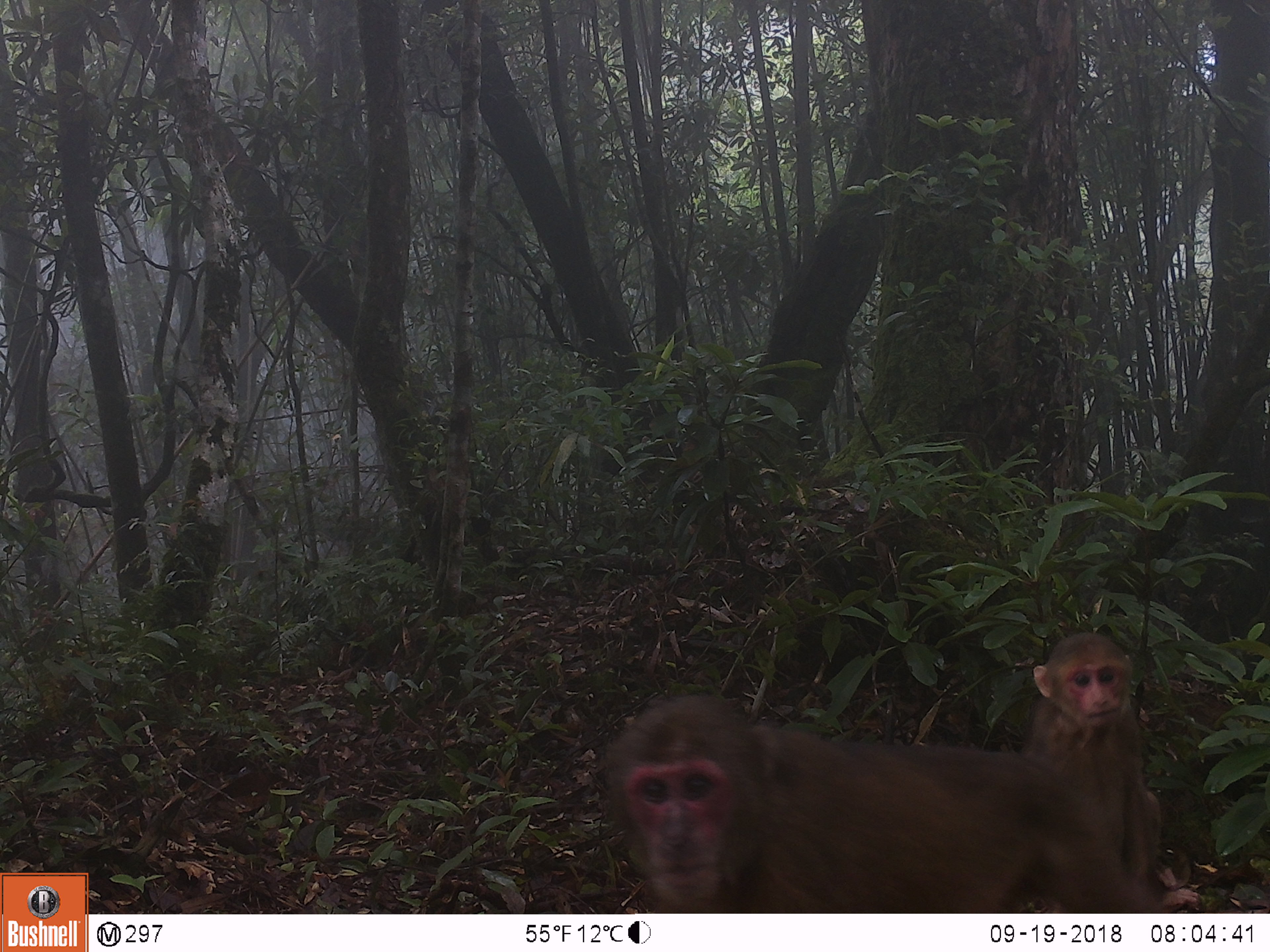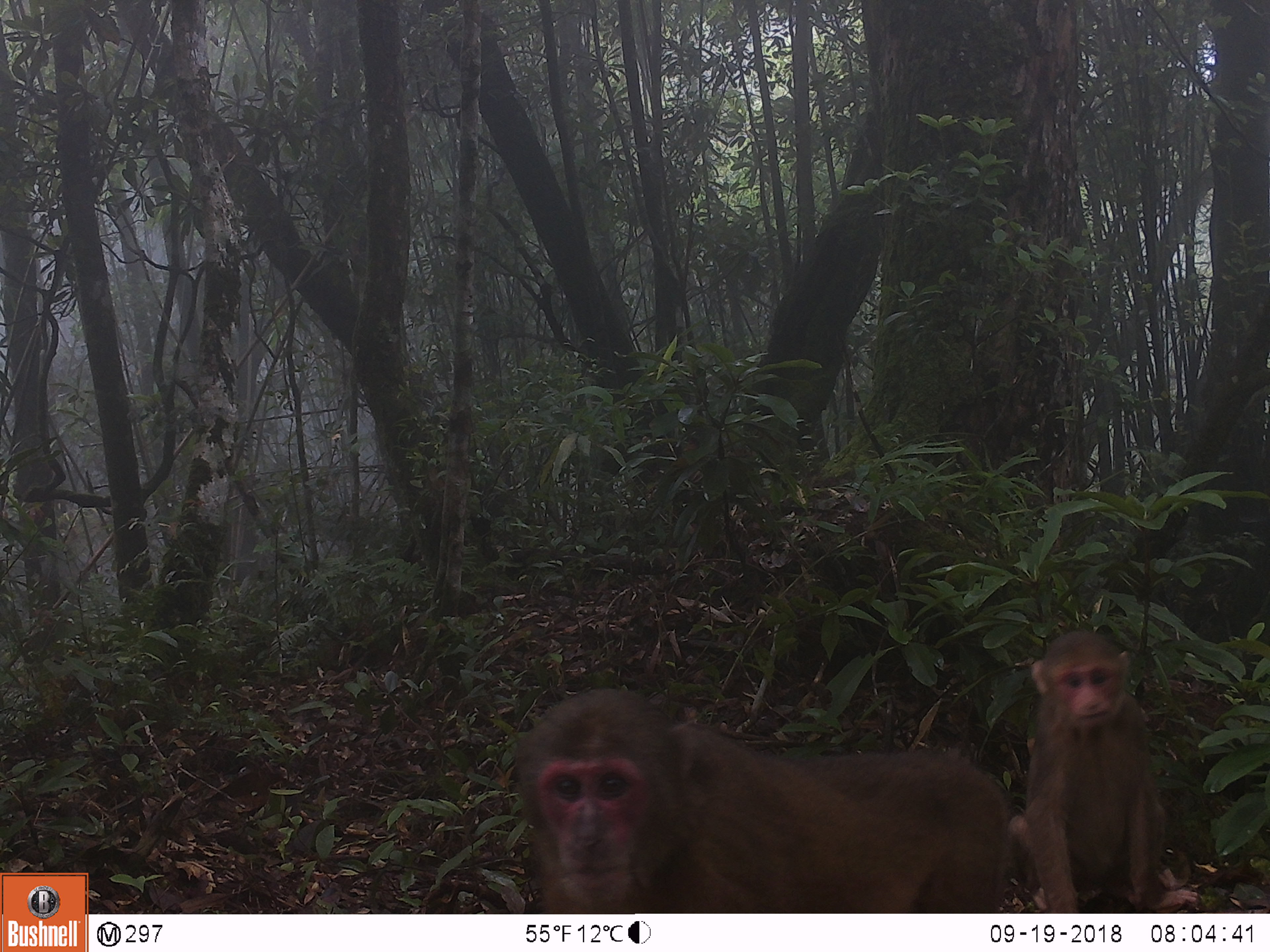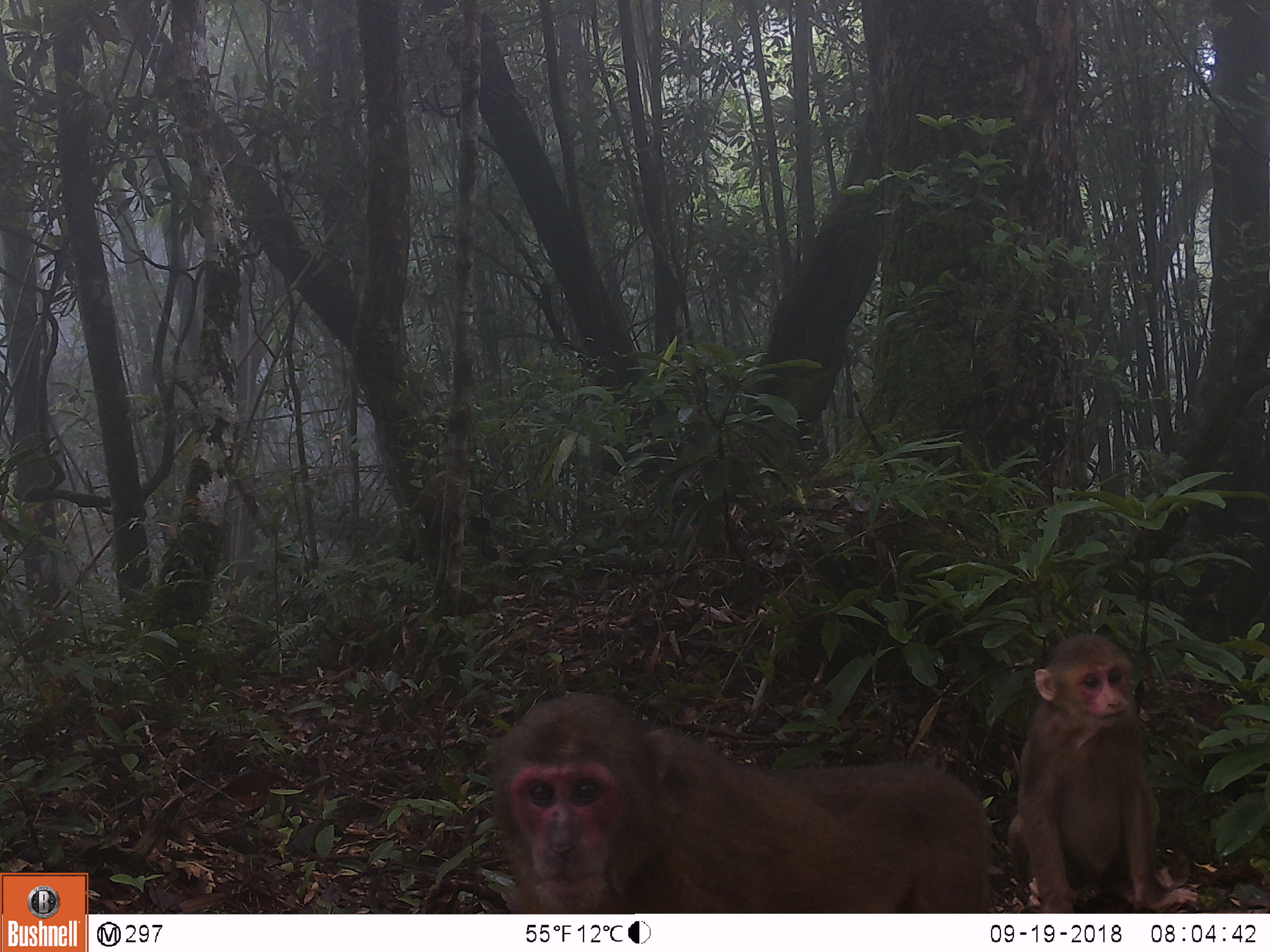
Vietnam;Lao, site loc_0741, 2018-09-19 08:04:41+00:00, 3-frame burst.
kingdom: Animalia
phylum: Chordata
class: Mammalia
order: Primates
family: Cercopithecidae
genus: Macaca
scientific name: Macaca arctoides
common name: stump-tailed macaque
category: stump tailed macaque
Stump tailed macaque (stump-tailed macaque) (Macaca arctoides). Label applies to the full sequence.